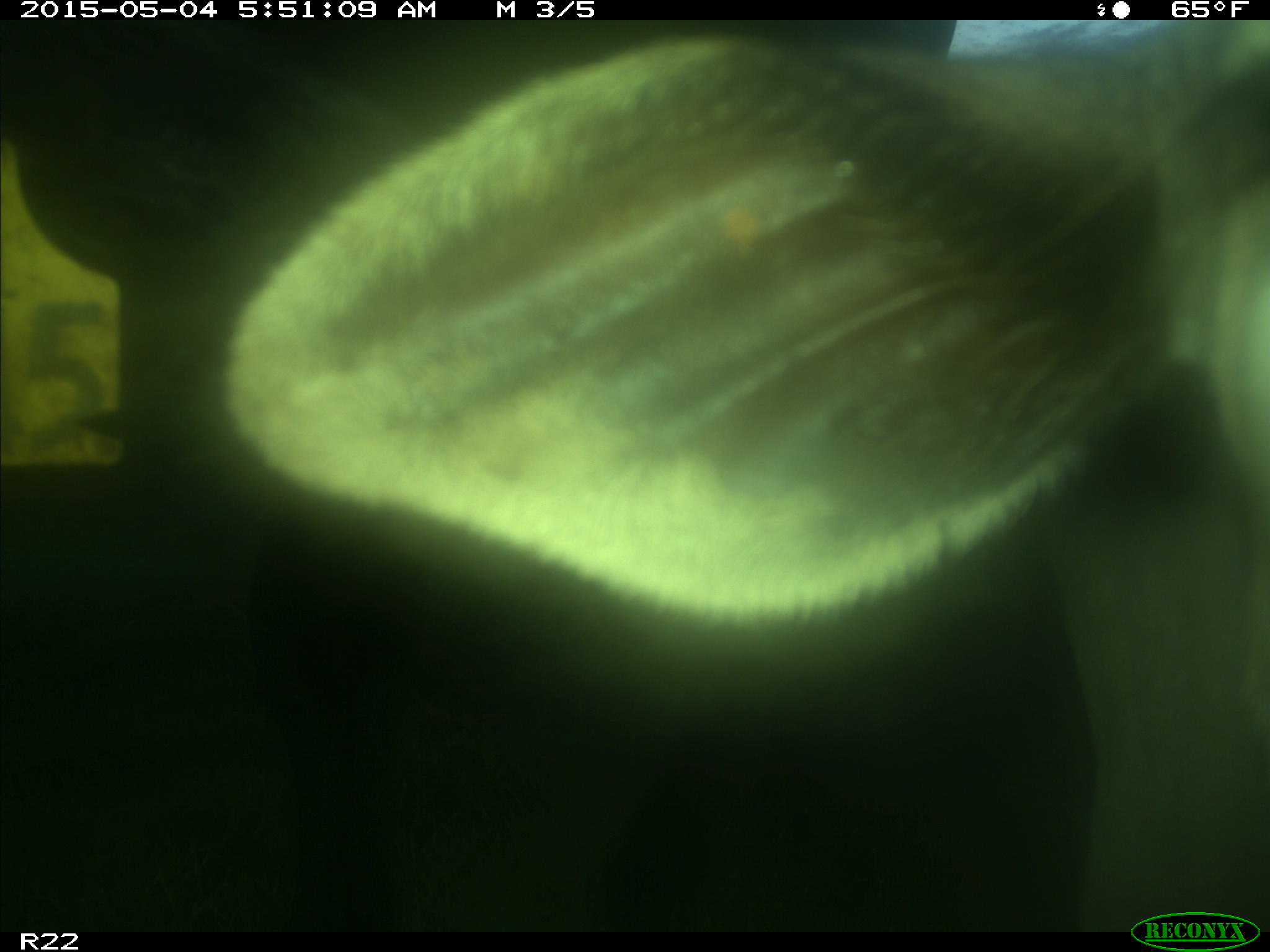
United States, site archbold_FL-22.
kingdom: Animalia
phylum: Chordata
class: Mammalia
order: Artiodactyla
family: Bovidae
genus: Bos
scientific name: Bos taurus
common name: domestic cow